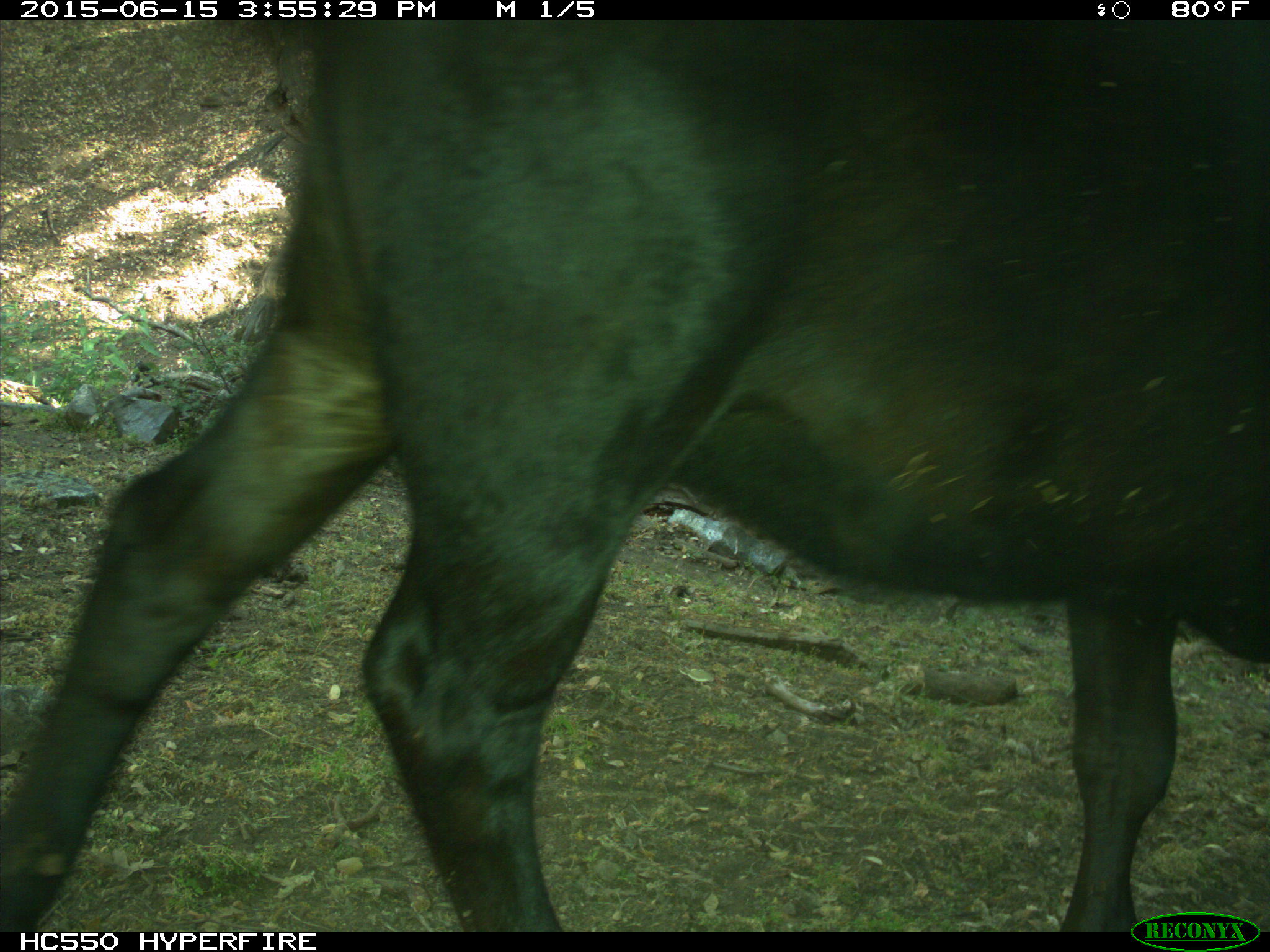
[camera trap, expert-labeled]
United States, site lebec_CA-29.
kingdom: Animalia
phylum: Chordata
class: Mammalia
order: Artiodactyla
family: Bovidae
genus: Bos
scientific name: Bos taurus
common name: domestic cow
Bos taurus (domestic cow).